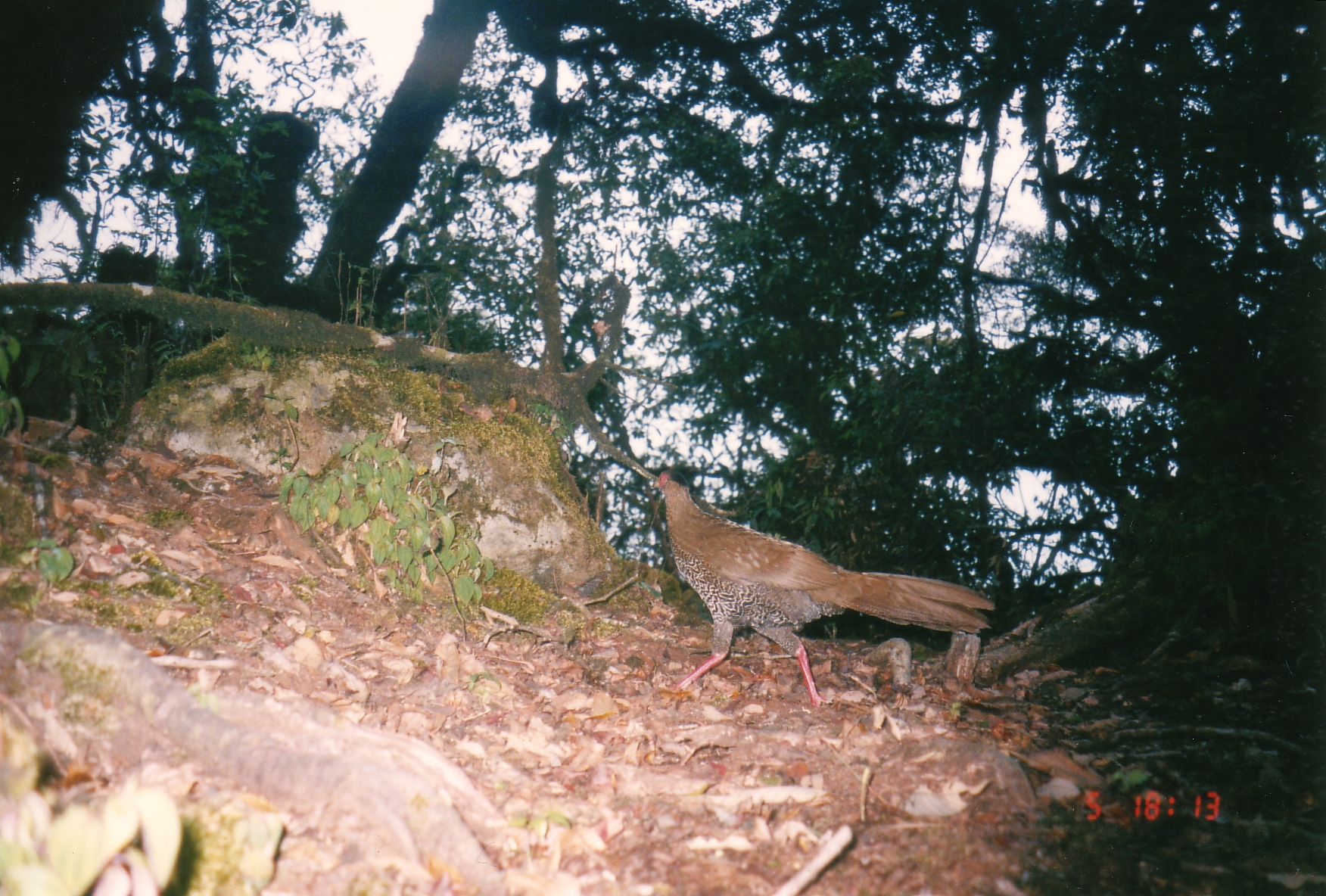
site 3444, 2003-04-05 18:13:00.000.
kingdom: Animalia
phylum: Chordata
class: Aves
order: Galliformes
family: Phasianidae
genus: Lophura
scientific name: Lophura nycthemera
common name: silver pheasant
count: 1